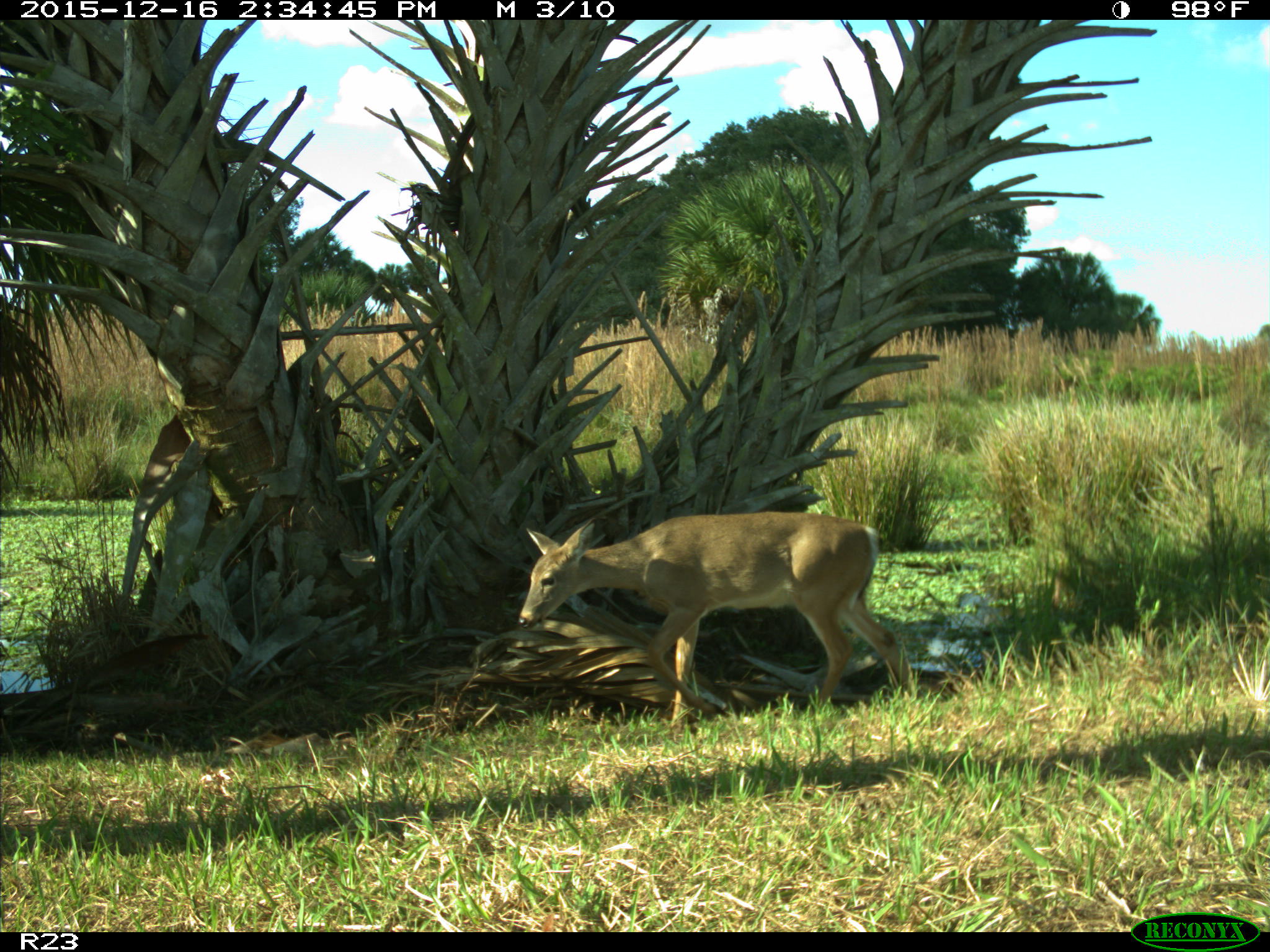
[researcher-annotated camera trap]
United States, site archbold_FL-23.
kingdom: Animalia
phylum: Chordata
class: Mammalia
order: Artiodactyla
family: Cervidae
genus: Odocoileus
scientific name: Odocoileus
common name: deer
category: unidentified deer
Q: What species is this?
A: Unidentified deer (deer) (Odocoileus).